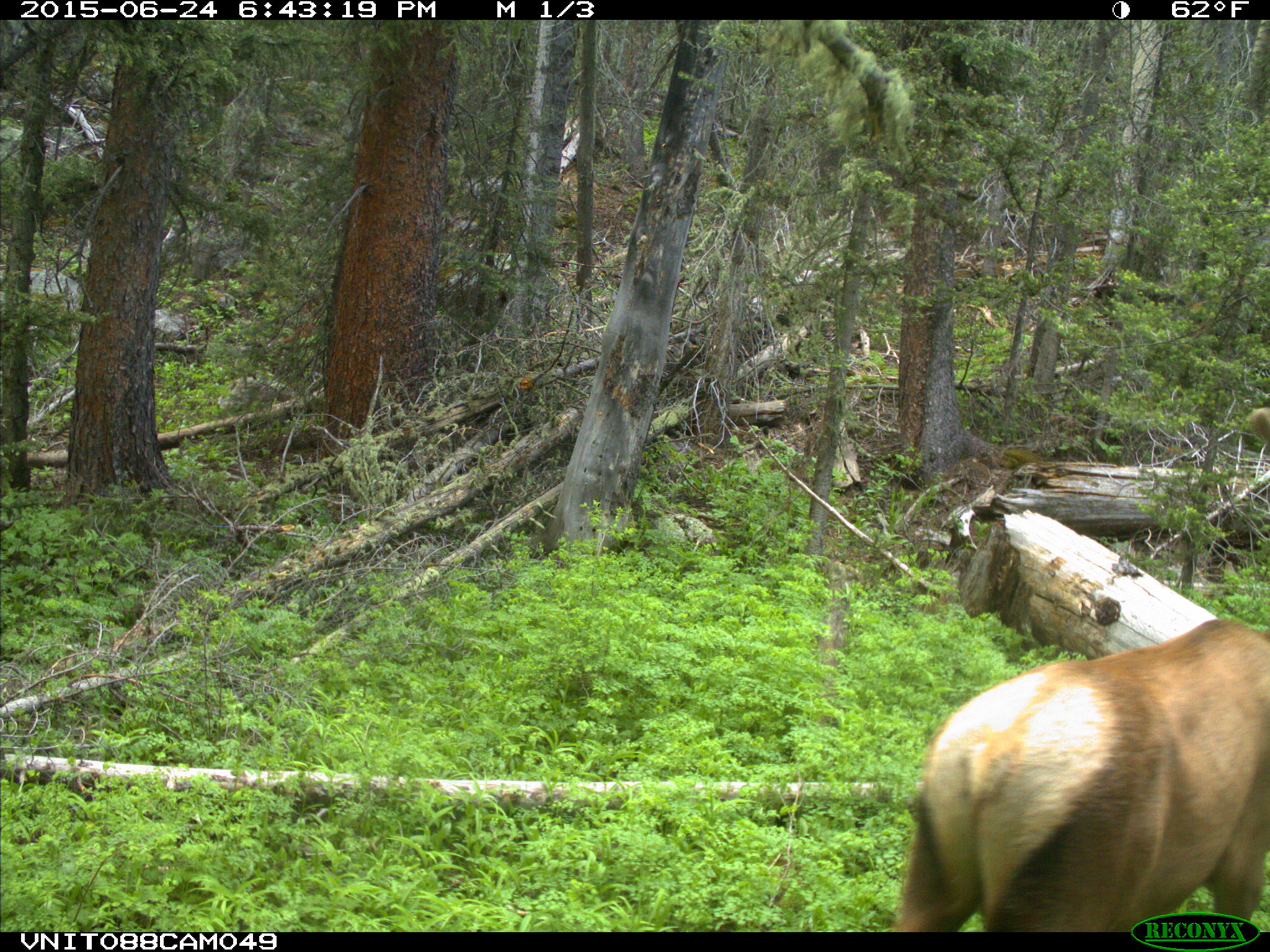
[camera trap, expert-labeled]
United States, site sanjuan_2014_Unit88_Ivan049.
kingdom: Animalia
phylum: Chordata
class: Mammalia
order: Artiodactyla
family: Cervidae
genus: Cervus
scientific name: Cervus elaphus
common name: red deer